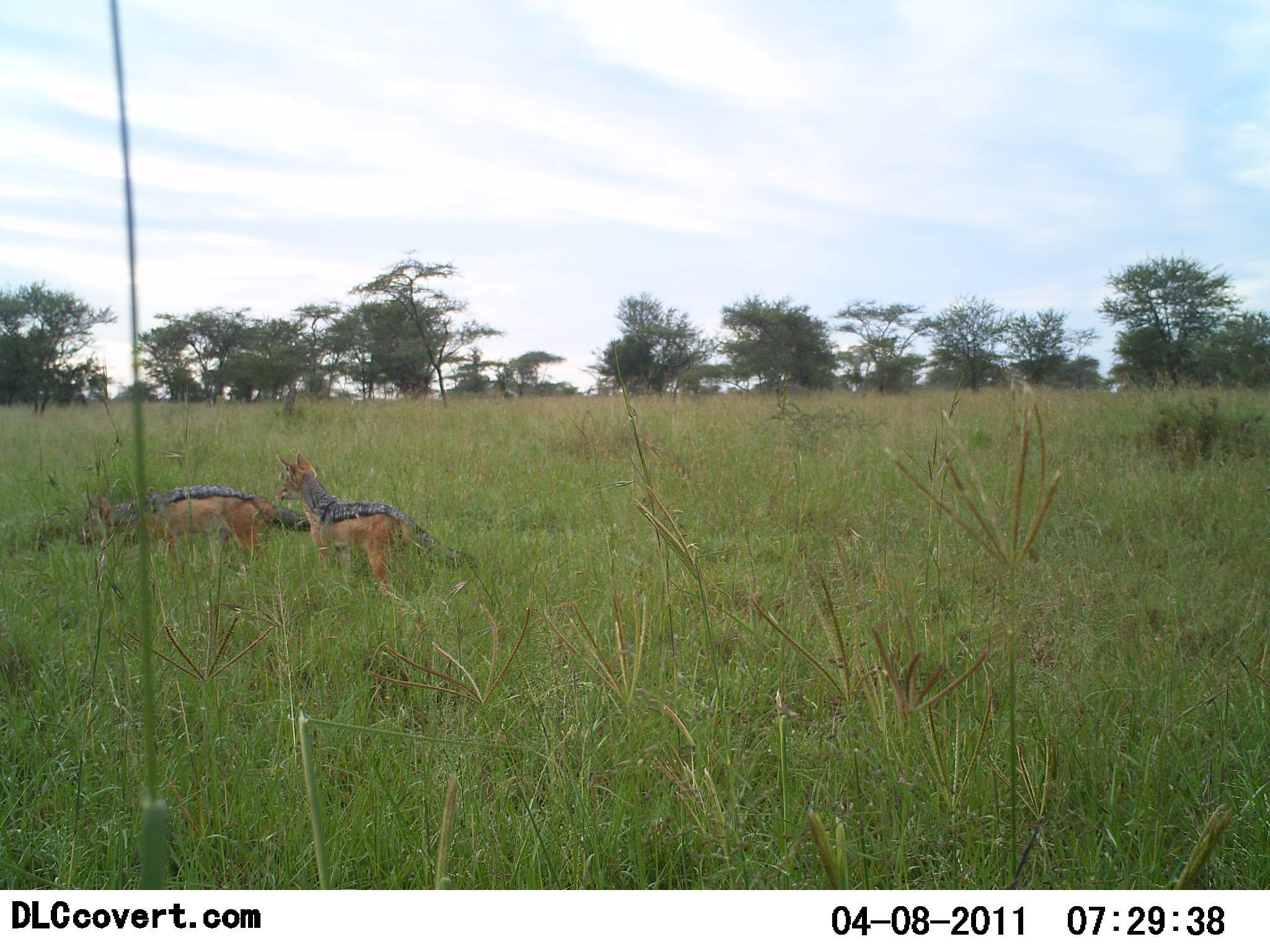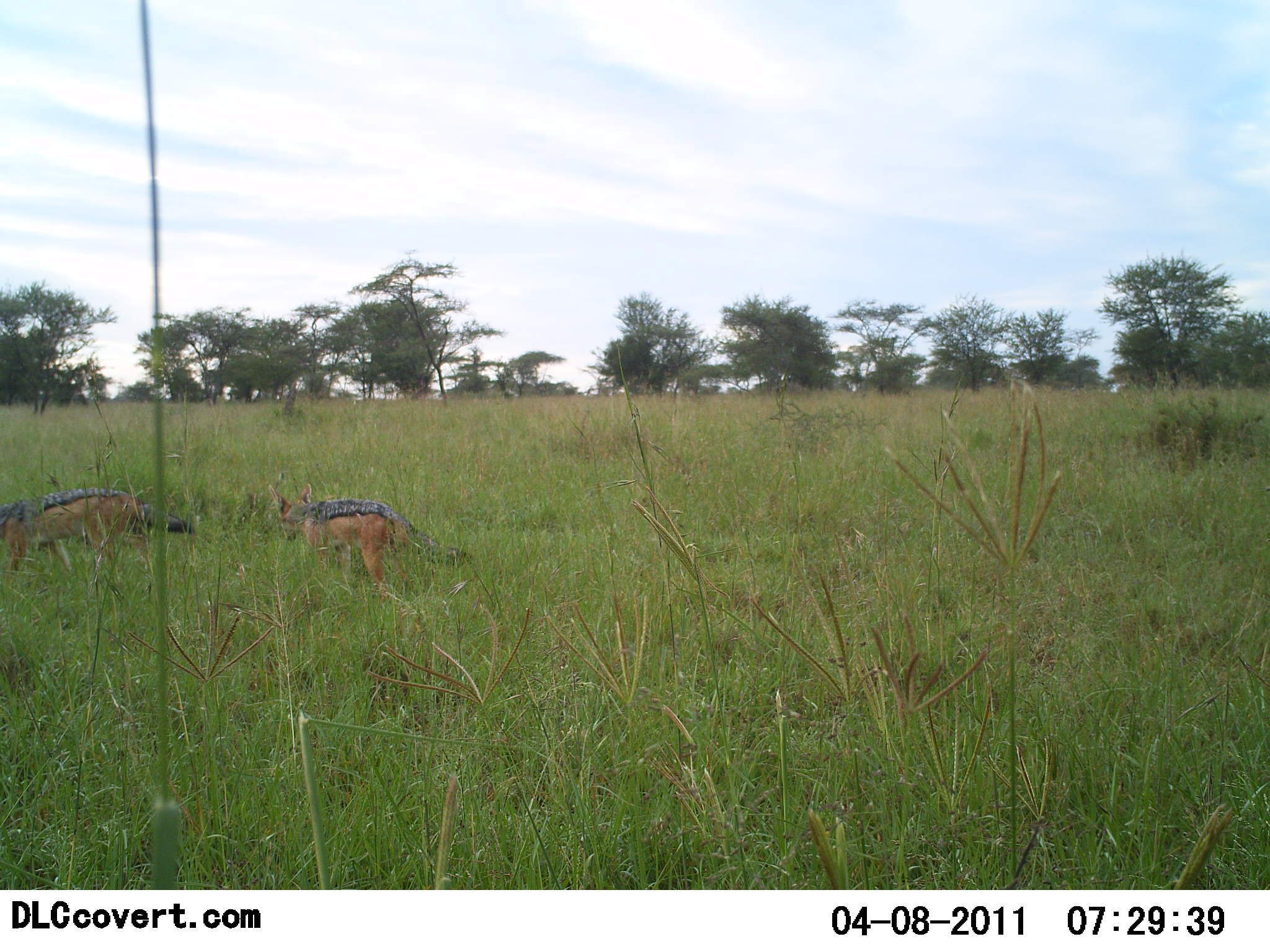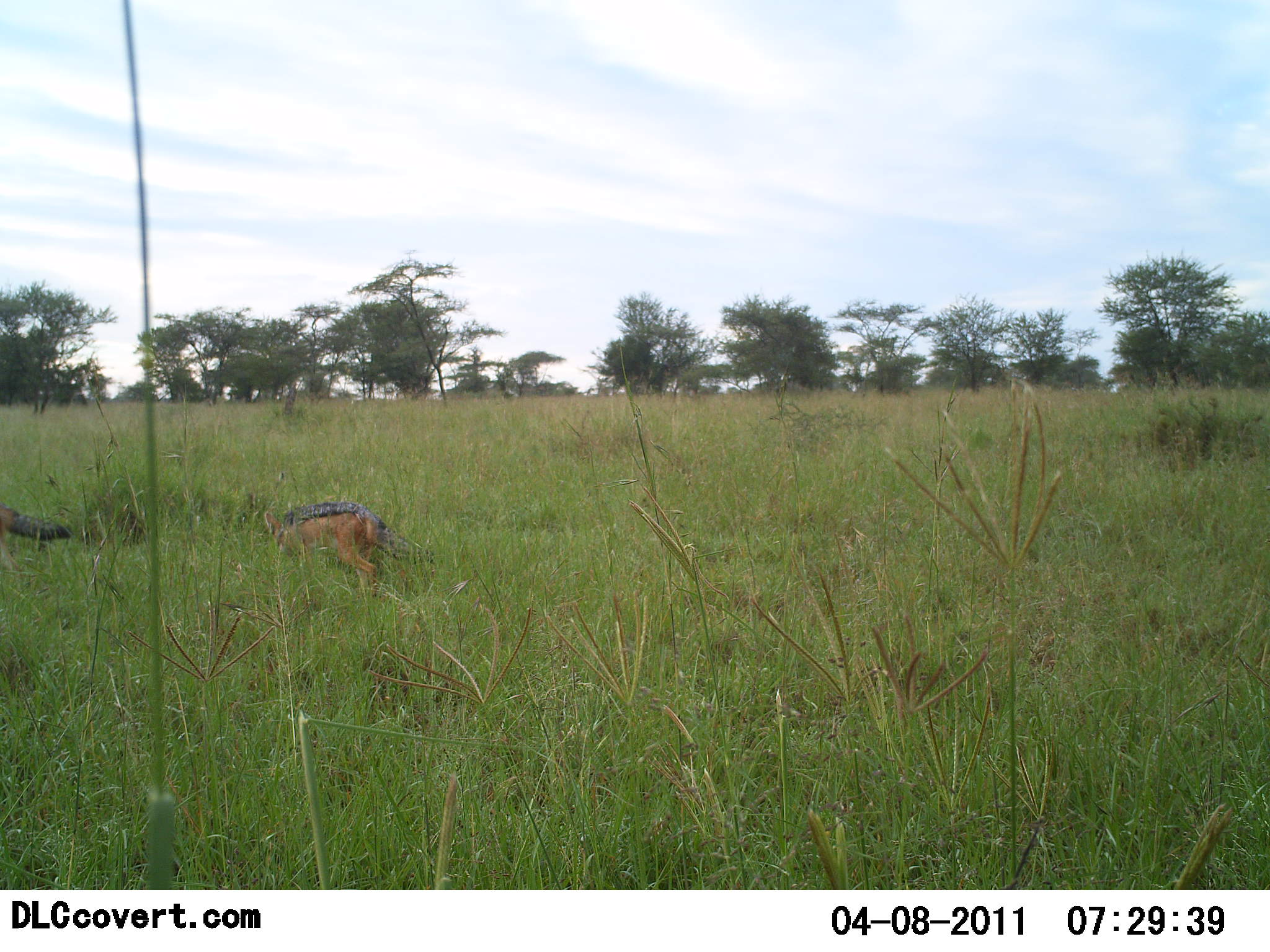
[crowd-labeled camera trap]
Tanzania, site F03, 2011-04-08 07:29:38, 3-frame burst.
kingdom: Animalia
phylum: Chordata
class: Mammalia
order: Carnivora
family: Canidae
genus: Lupulella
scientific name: Lupulella mesomelas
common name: black-backed jackal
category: jackal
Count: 2.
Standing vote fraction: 20%.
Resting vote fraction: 0%.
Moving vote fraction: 87%.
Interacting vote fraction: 7%.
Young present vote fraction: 0%.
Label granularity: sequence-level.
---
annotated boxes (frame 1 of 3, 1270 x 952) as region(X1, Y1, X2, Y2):
animal: region(273, 453, 479, 598); region(78, 485, 311, 575)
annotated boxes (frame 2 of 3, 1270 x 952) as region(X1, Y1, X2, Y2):
animal: region(267, 482, 468, 604); region(1, 488, 192, 579)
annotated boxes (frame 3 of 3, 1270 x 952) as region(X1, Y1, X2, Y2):
animal: region(262, 501, 438, 596); region(0, 504, 74, 571)